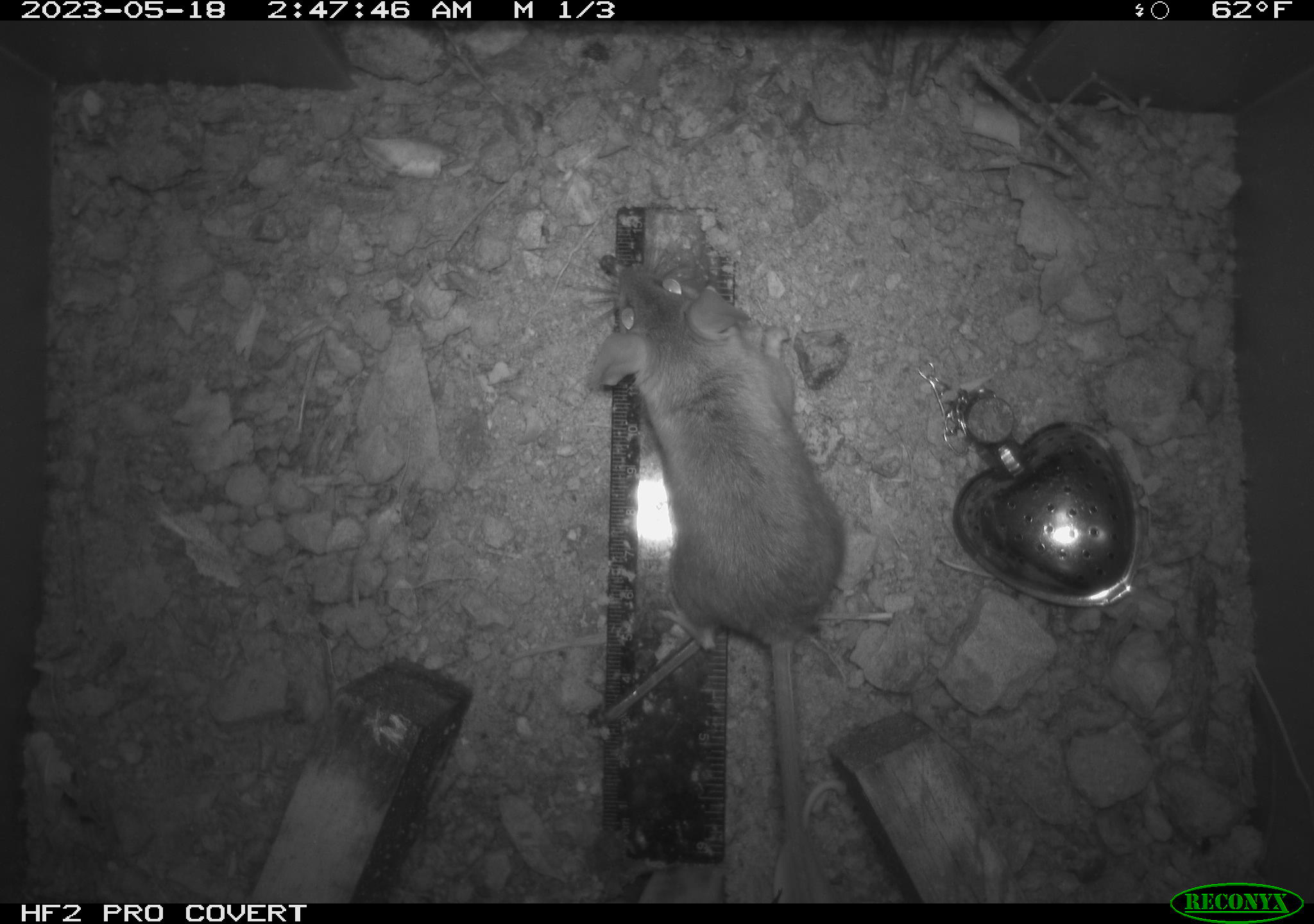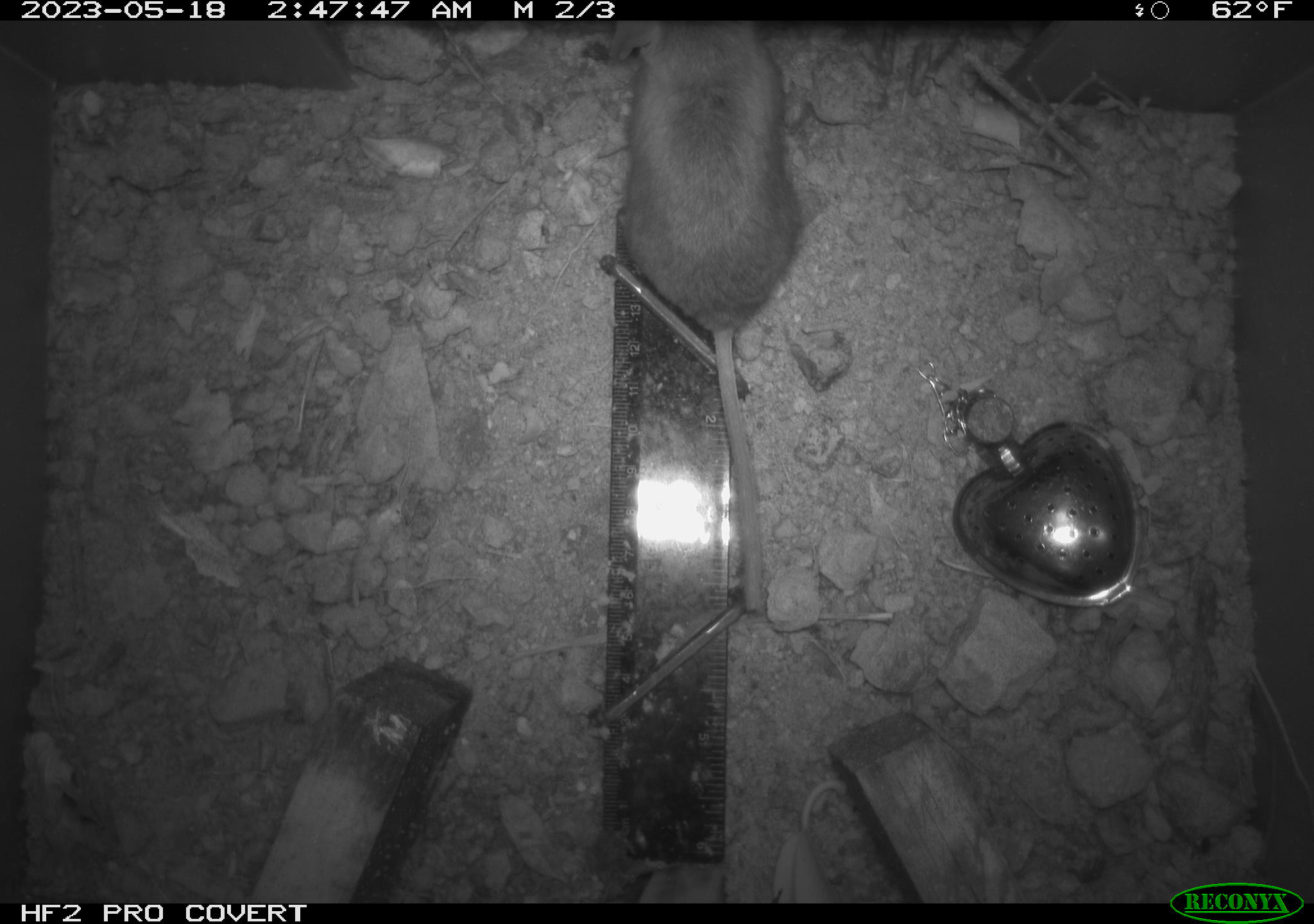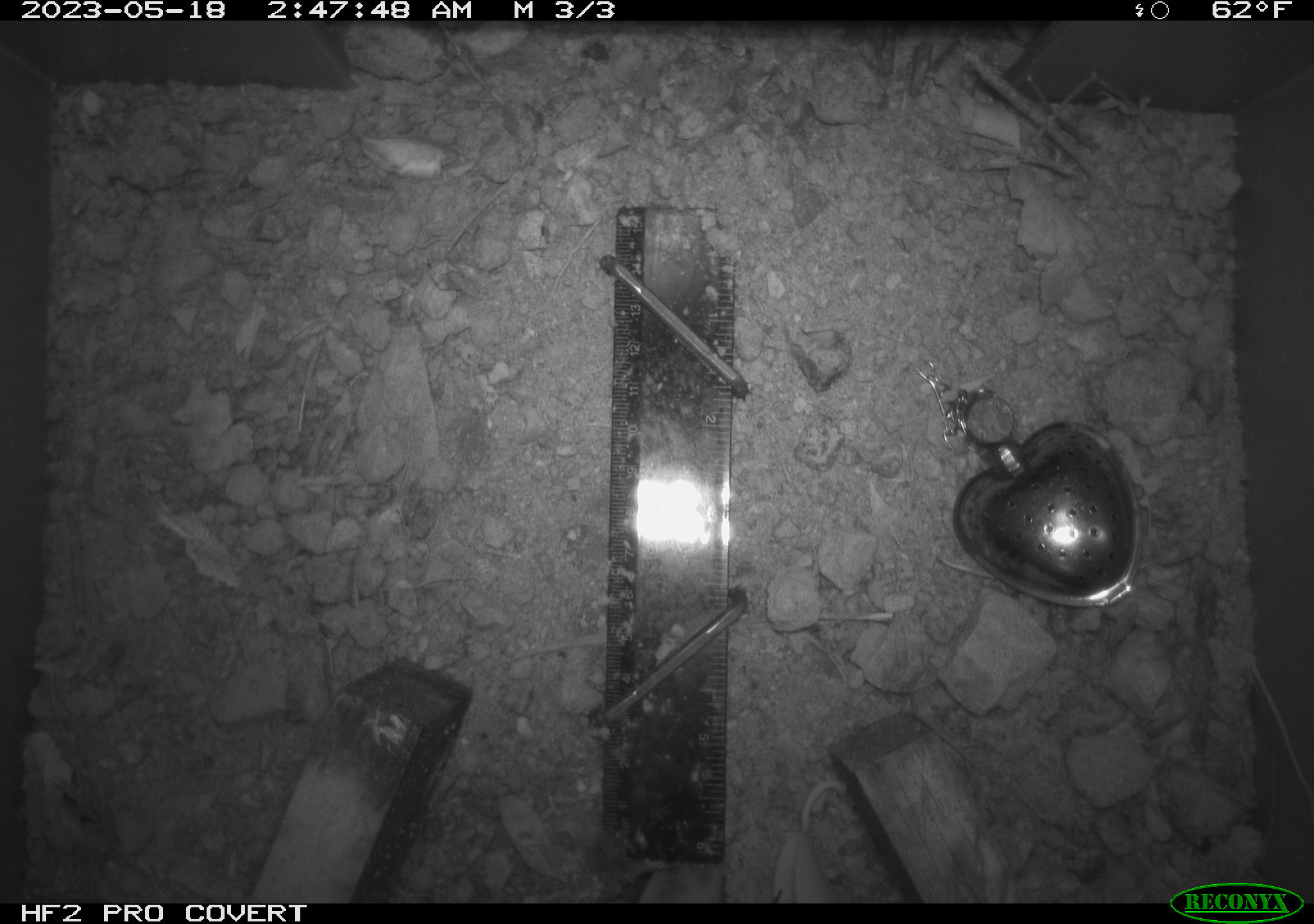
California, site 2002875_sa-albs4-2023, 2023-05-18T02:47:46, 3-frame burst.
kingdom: Animalia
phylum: Chordata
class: Mammalia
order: Rodentia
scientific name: Rodentia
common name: mouse species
Mouse species (Rodentia).